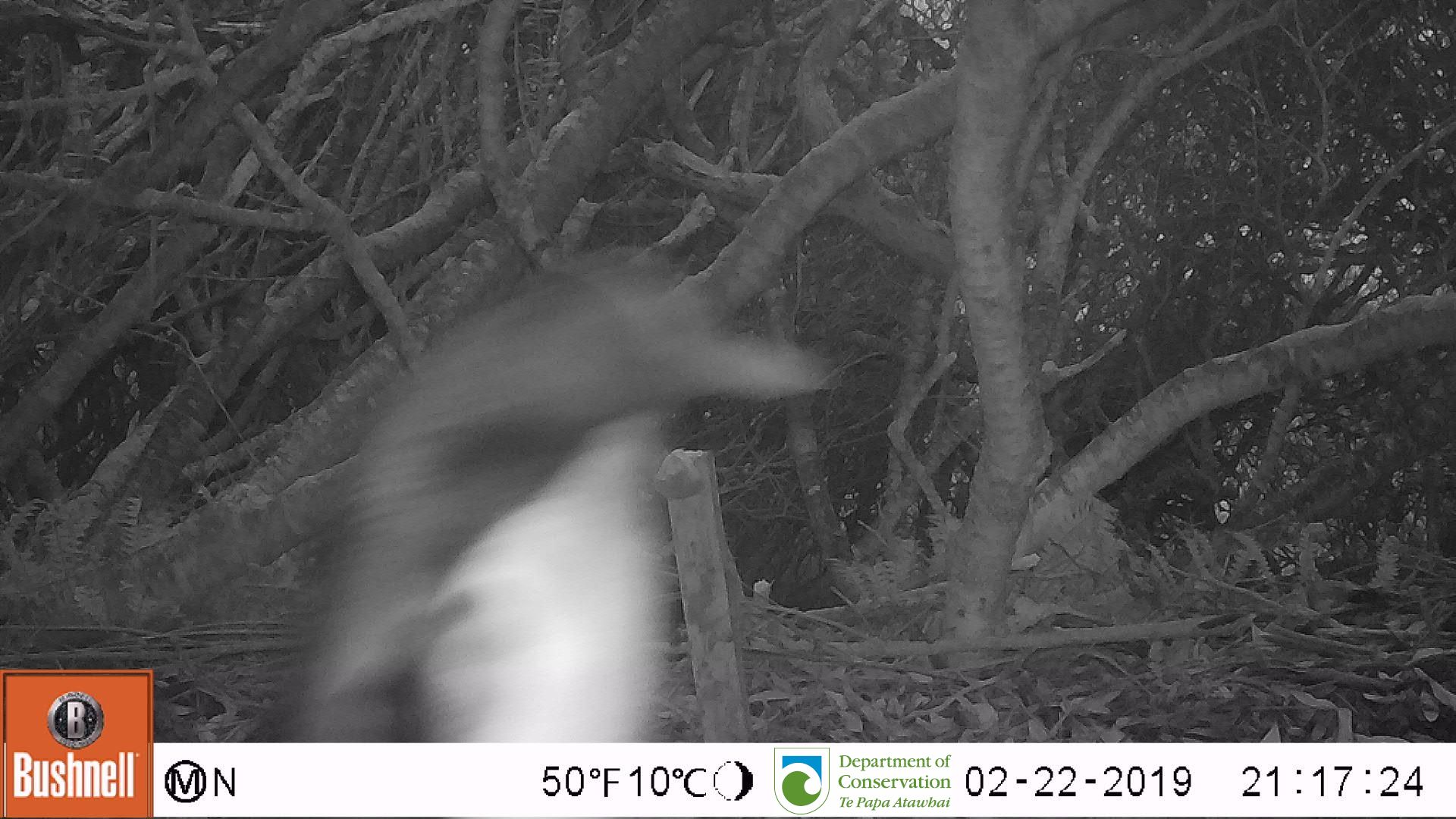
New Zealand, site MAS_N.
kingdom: Animalia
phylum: Chordata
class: Aves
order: Sphenisciformes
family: Spheniscidae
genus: Megadyptes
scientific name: Megadyptes antipodes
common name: yellow-eyed penguin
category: yellow eyed penguin